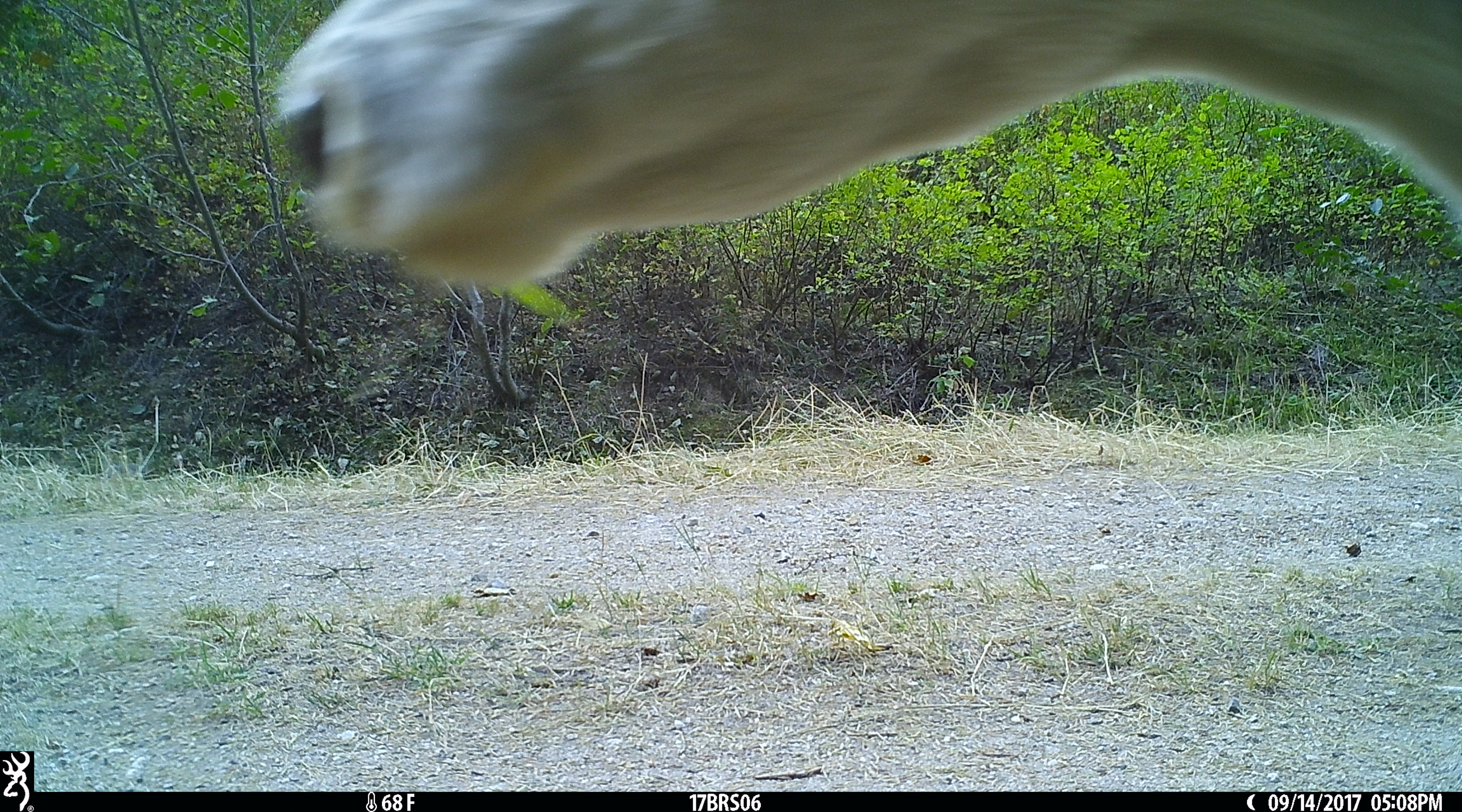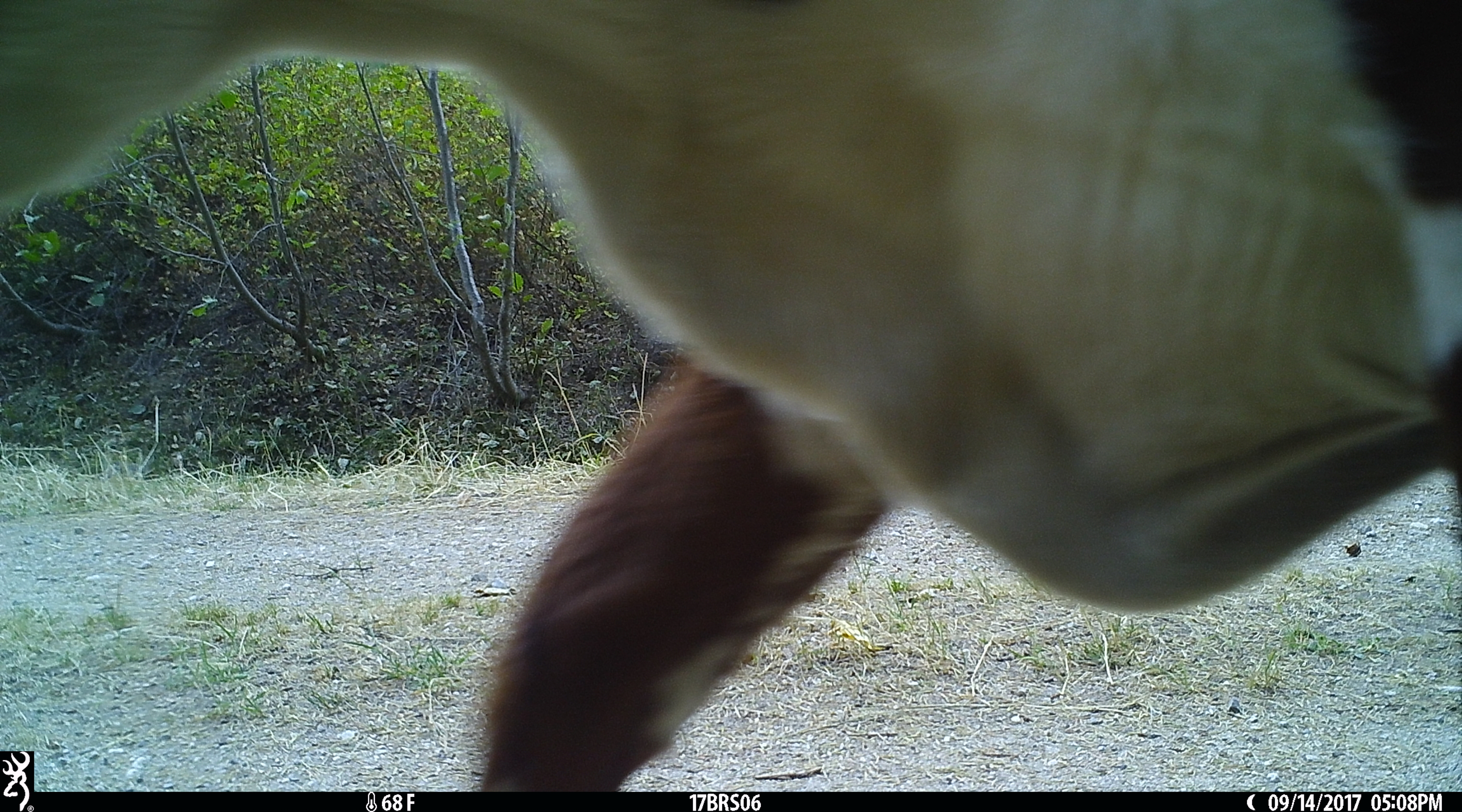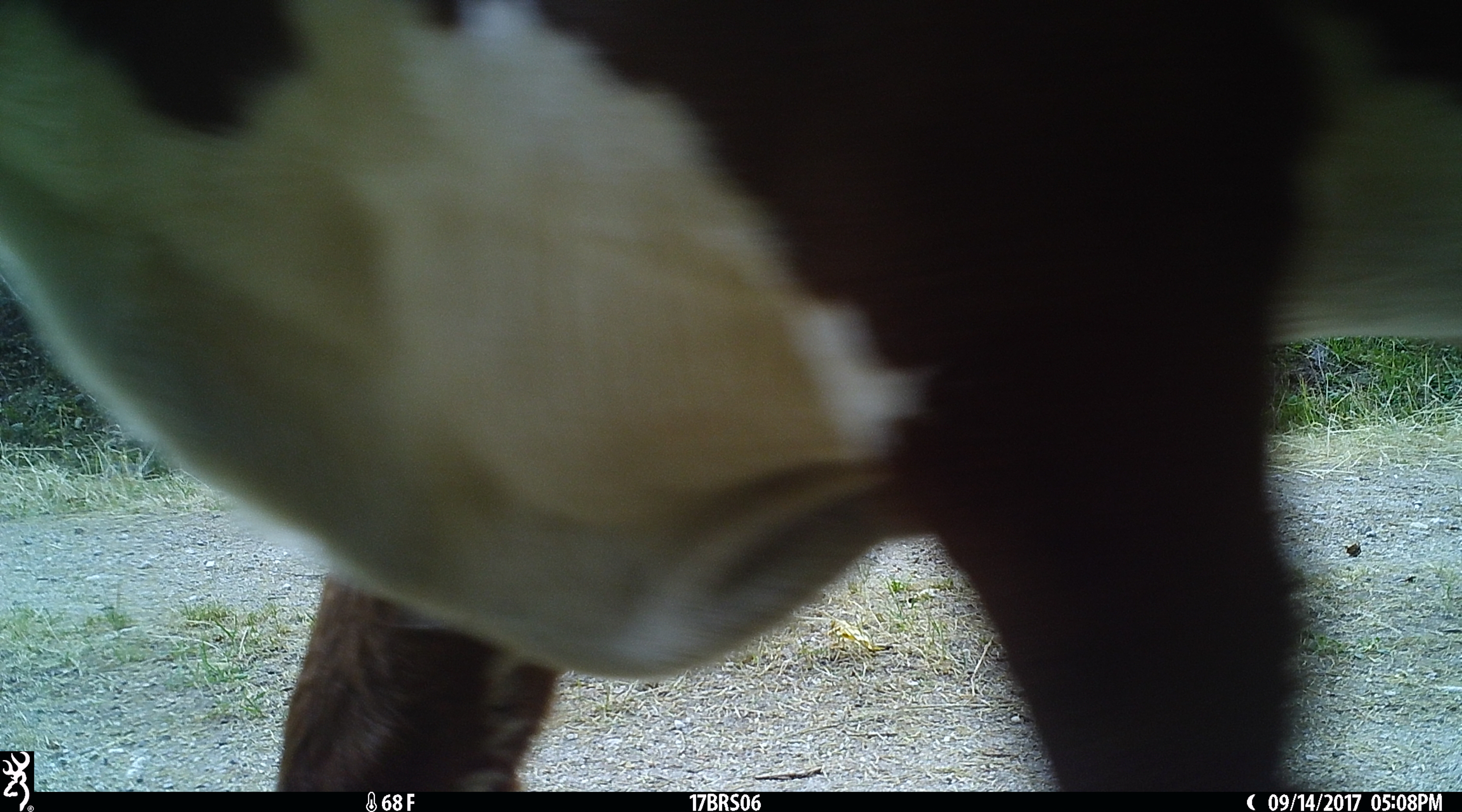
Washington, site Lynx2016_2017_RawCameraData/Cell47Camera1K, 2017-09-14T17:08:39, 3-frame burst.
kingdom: Animalia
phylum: Chordata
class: Mammalia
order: Artiodactyla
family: Bovidae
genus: Bos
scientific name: Bos taurus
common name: domestic cattle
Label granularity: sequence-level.